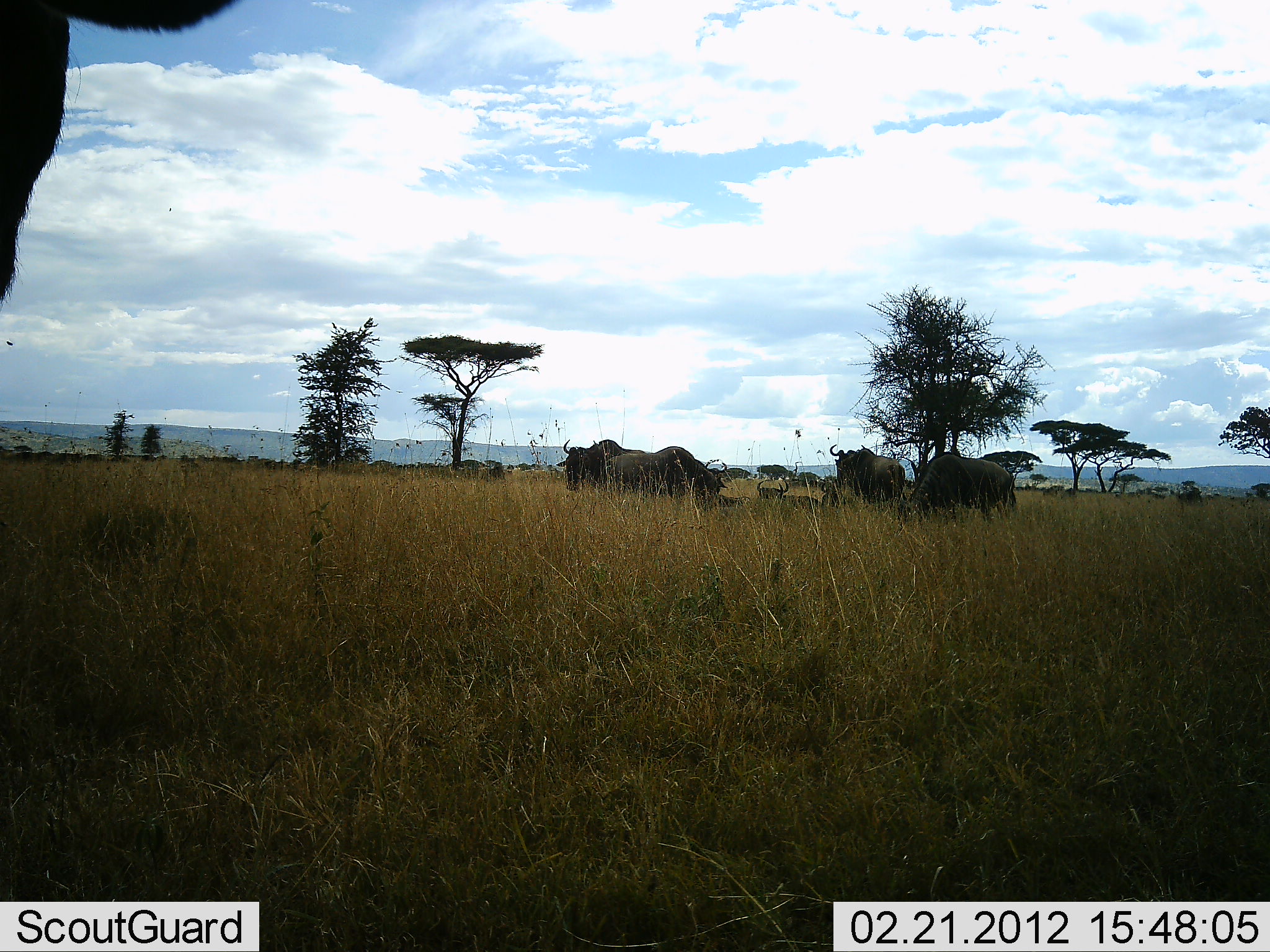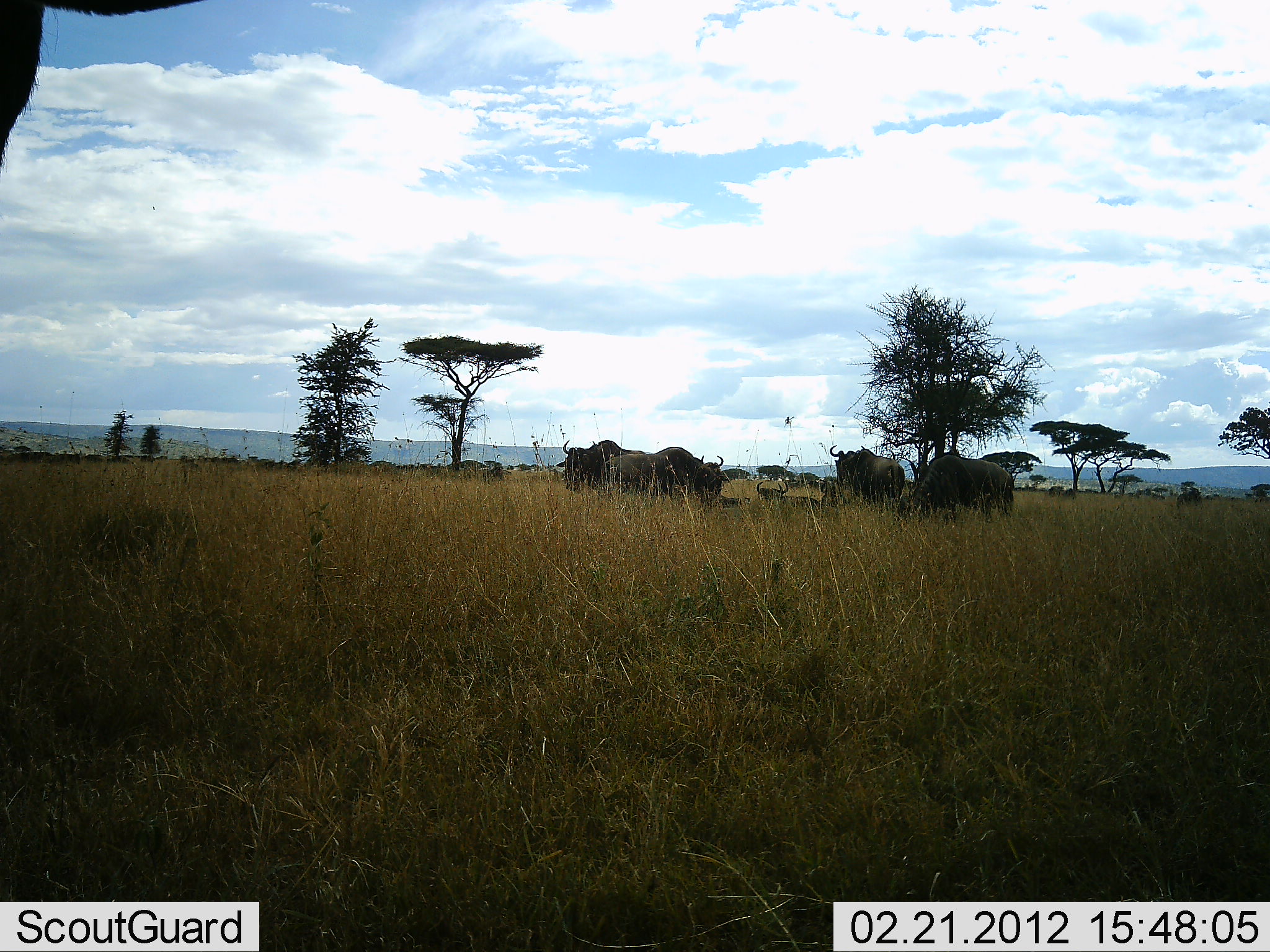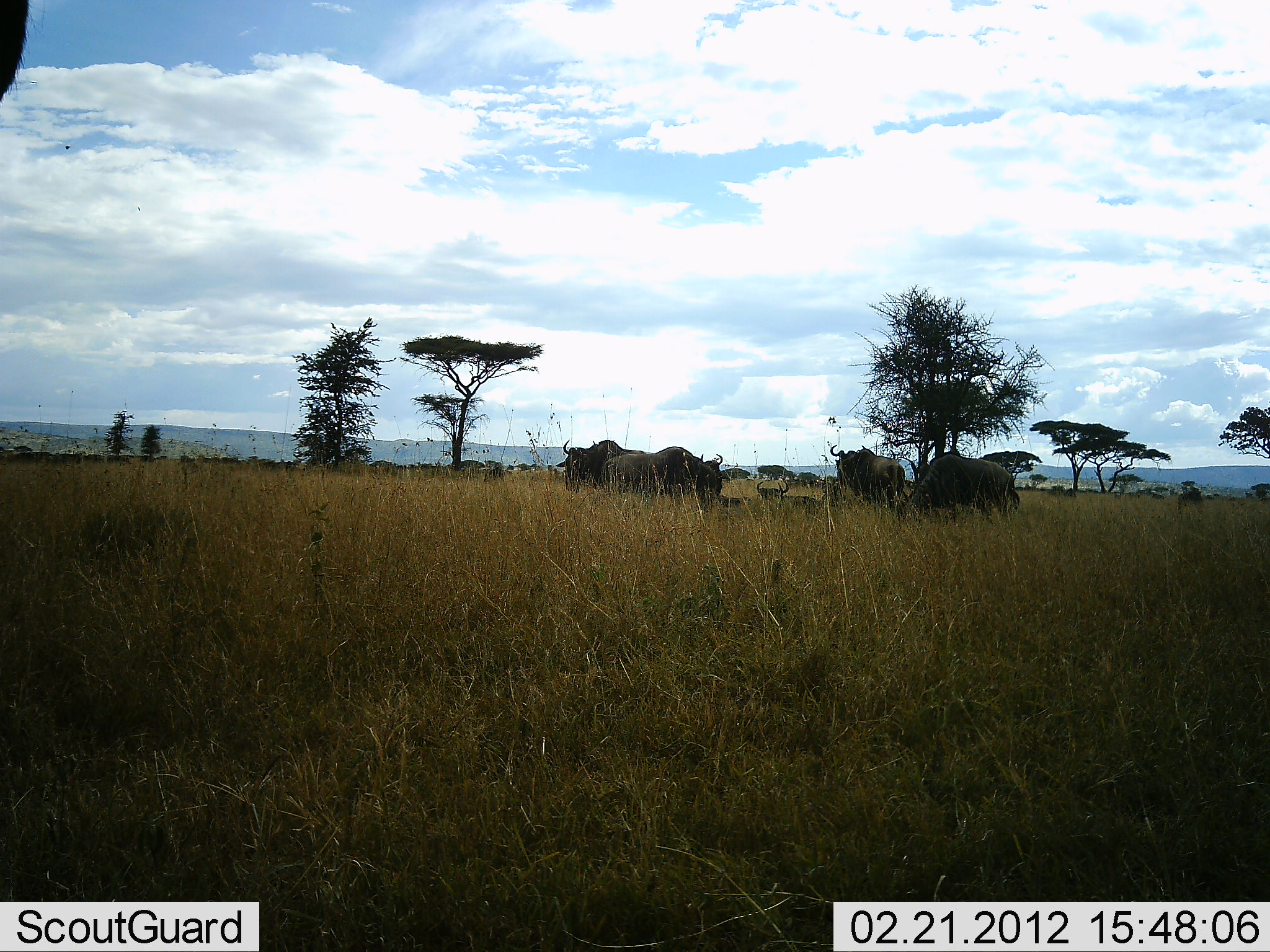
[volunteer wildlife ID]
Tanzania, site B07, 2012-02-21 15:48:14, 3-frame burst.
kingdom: Animalia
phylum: Chordata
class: Mammalia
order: Artiodactyla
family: Bovidae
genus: Connochaetes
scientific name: Connochaetes taurinus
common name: blue wildebeest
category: wildebeest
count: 7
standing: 94%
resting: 35%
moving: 12%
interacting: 6%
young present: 0%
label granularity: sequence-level